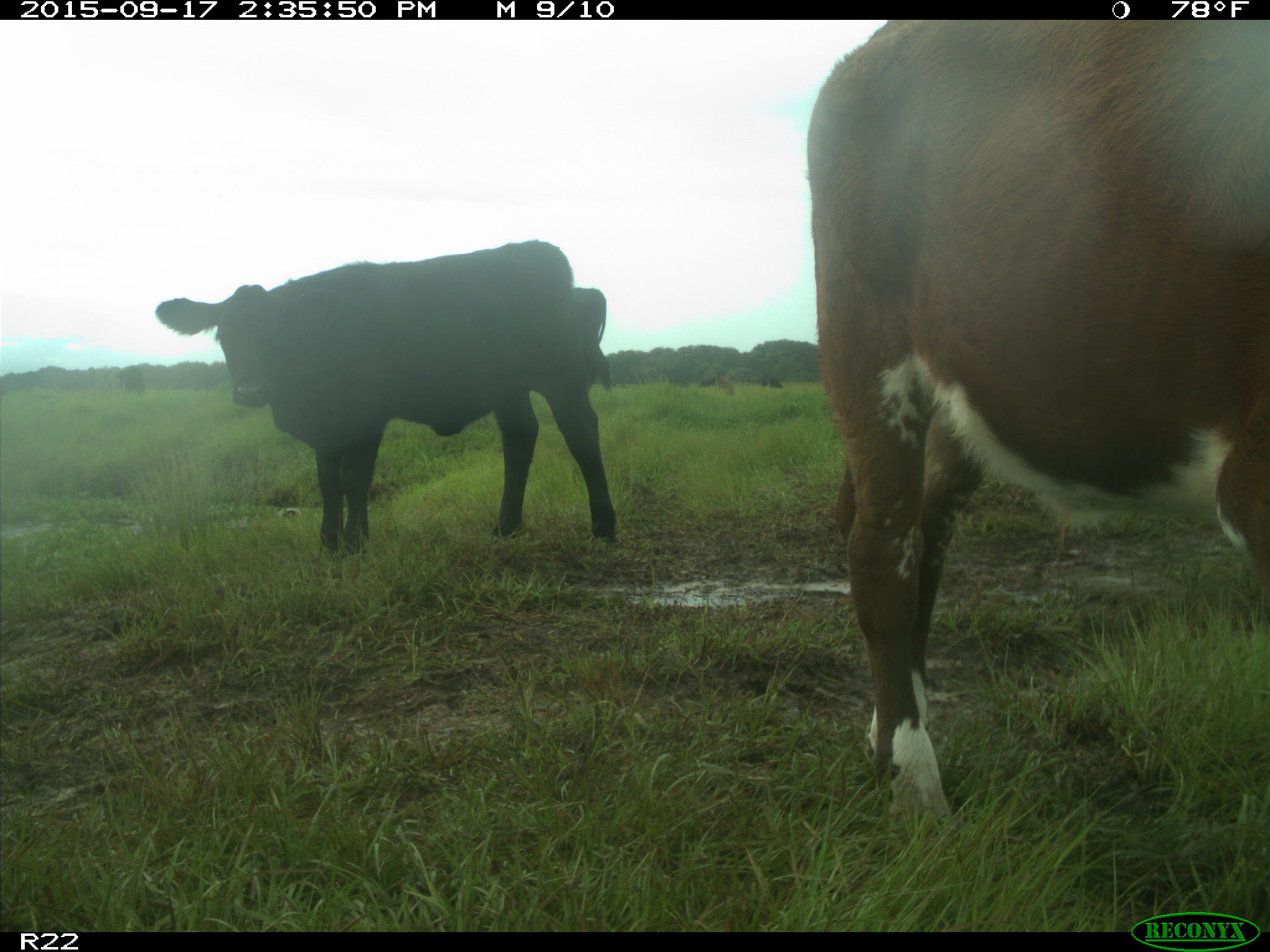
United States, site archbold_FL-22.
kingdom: Animalia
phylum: Chordata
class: Mammalia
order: Artiodactyla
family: Bovidae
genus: Bos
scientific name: Bos taurus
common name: domestic cow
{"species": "Bos taurus (domestic cow)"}